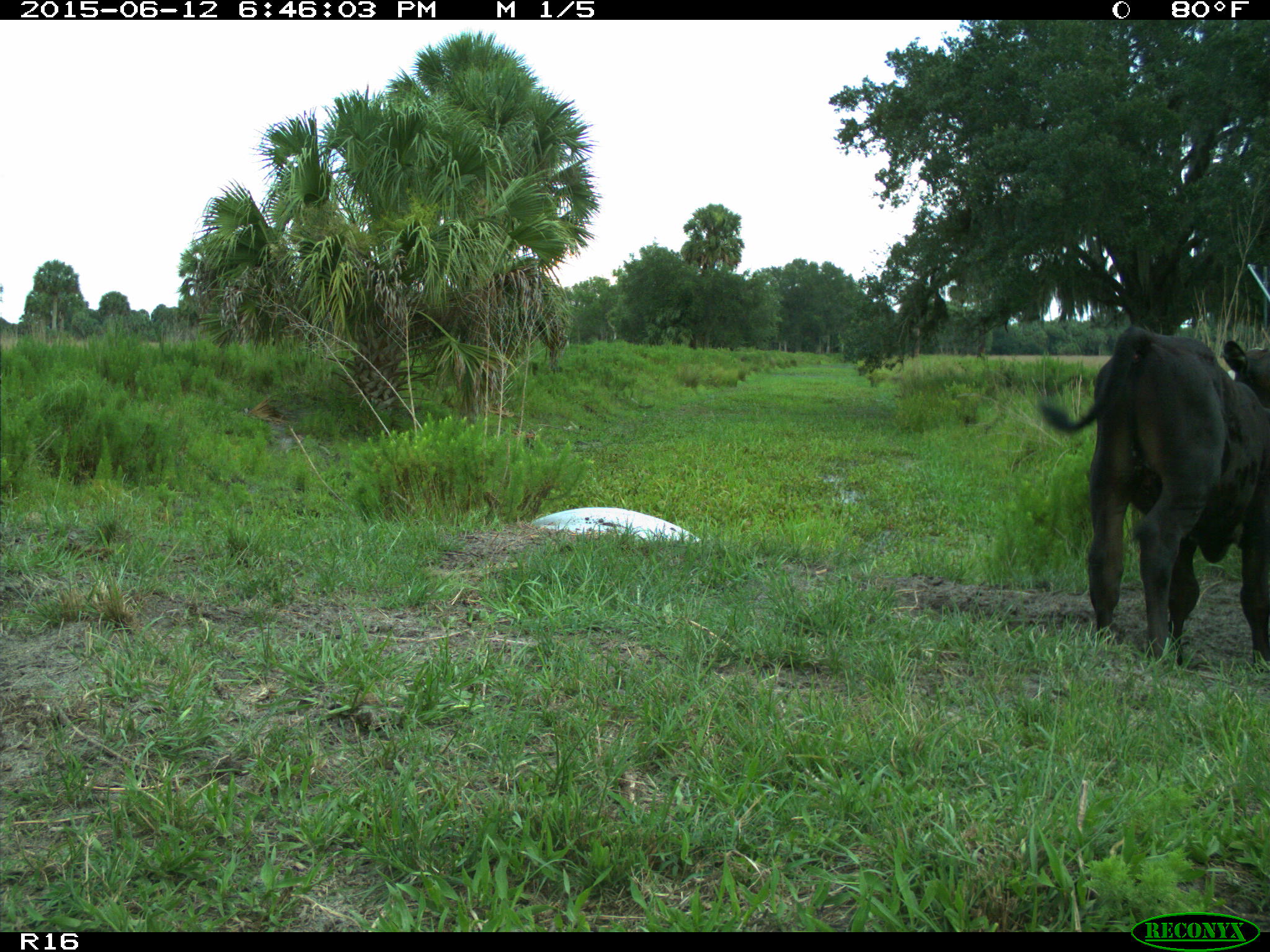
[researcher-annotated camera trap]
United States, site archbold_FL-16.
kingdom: Animalia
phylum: Chordata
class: Mammalia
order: Artiodactyla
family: Bovidae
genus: Bos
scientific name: Bos taurus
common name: domestic cow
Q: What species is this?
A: Bos taurus (domestic cow).